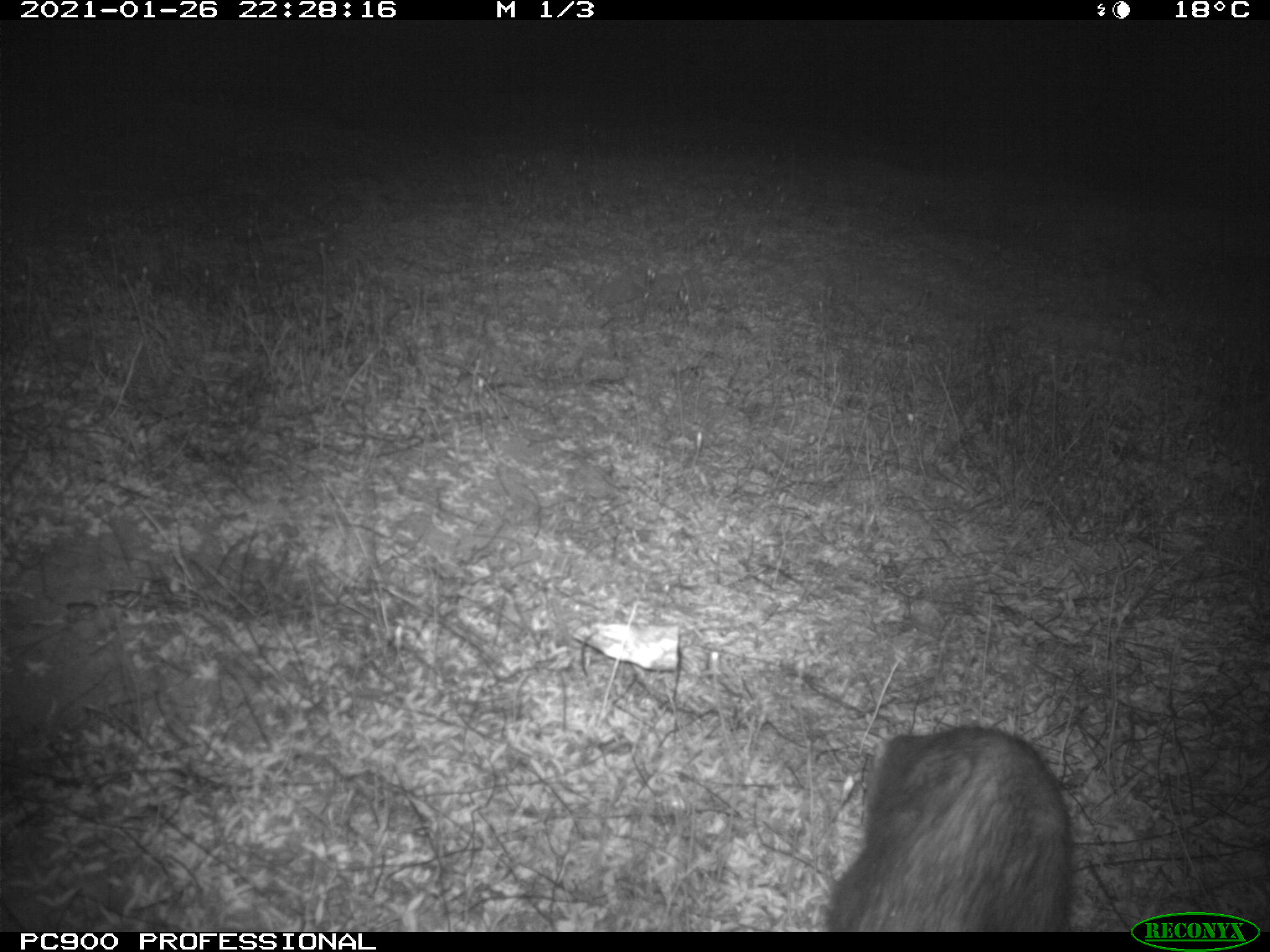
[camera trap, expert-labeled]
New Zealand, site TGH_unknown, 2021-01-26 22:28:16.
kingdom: Animalia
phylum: Chordata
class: Mammalia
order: Carnivora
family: Mustelidae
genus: Mustela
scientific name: Mustela furo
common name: ferret